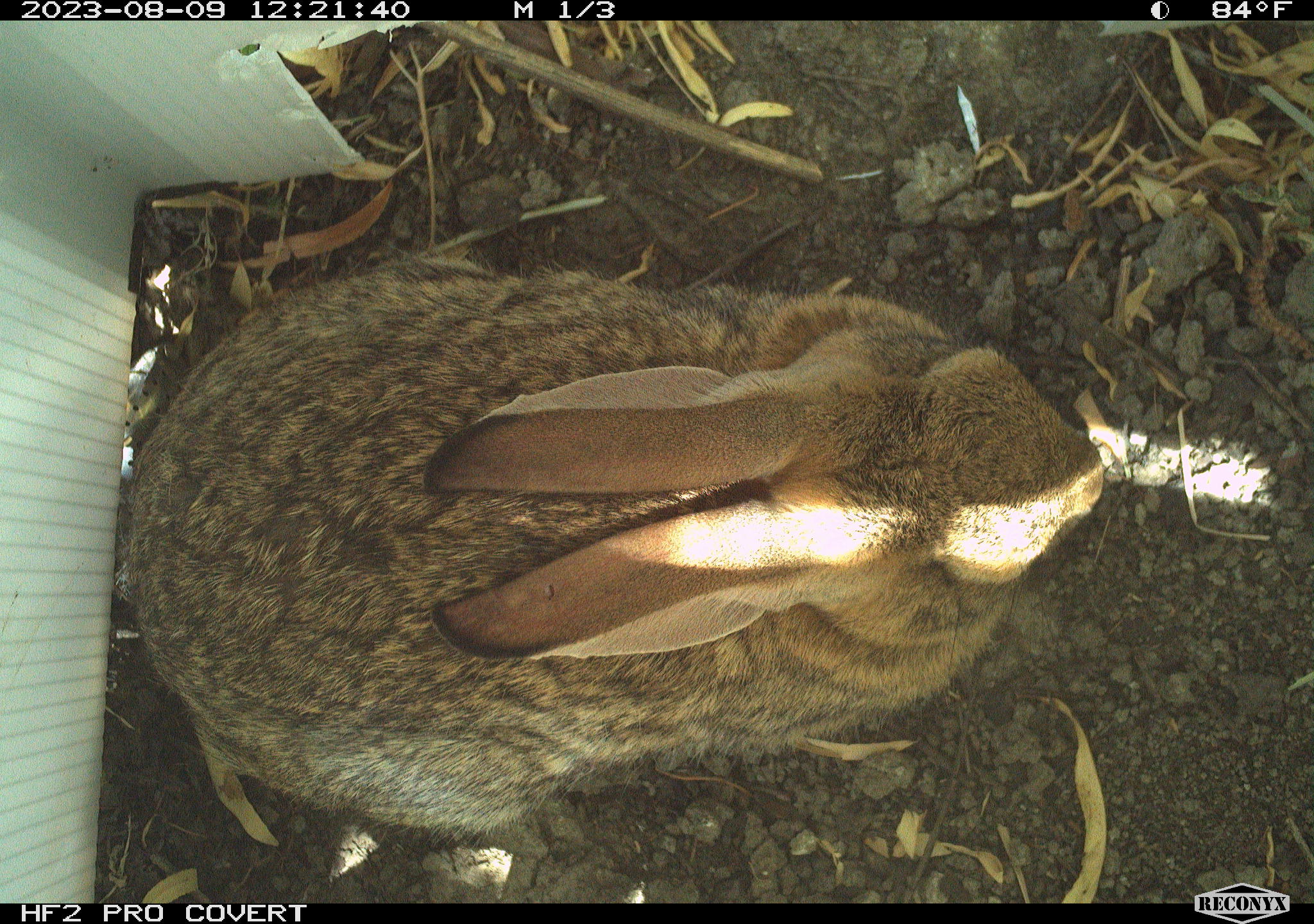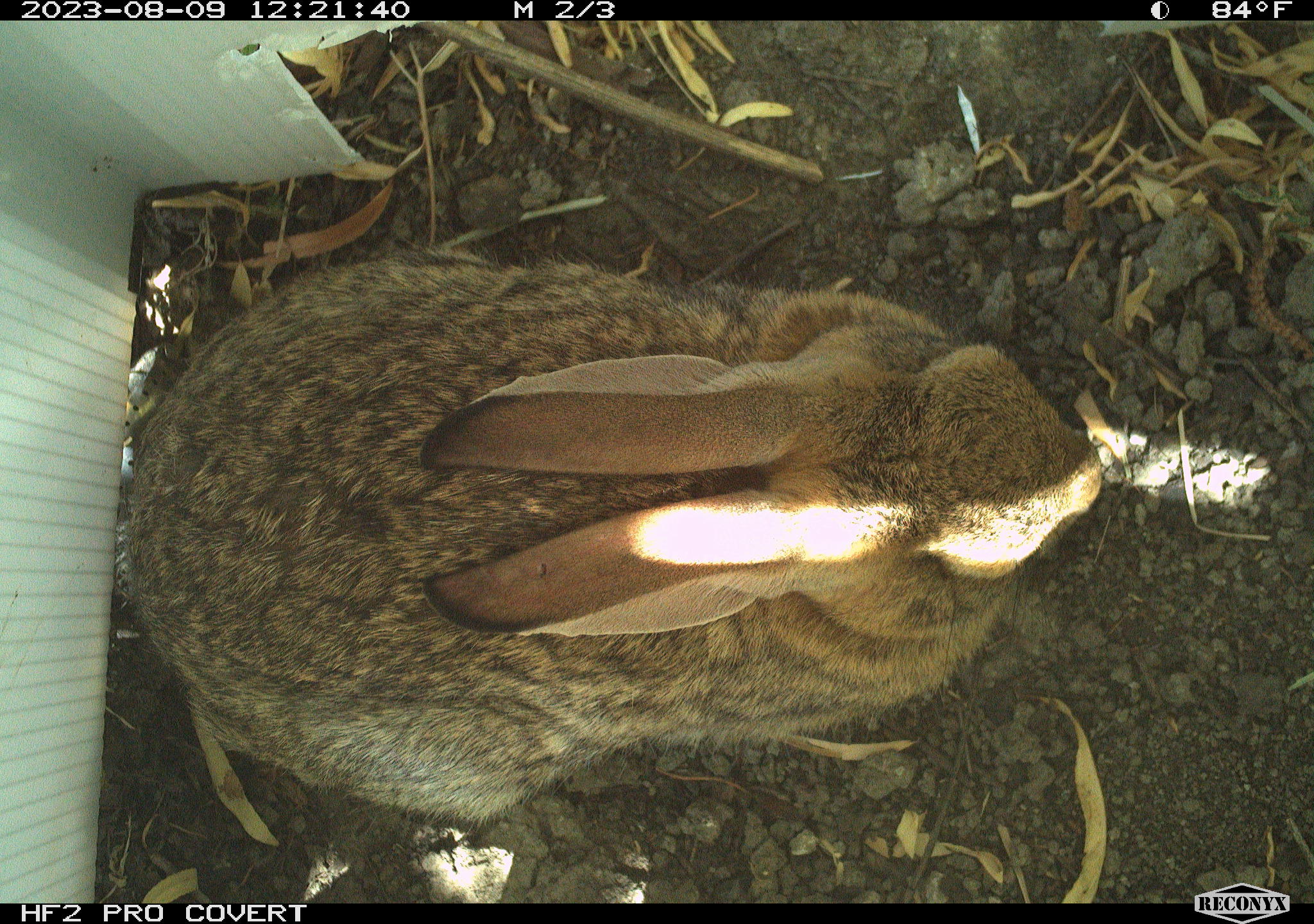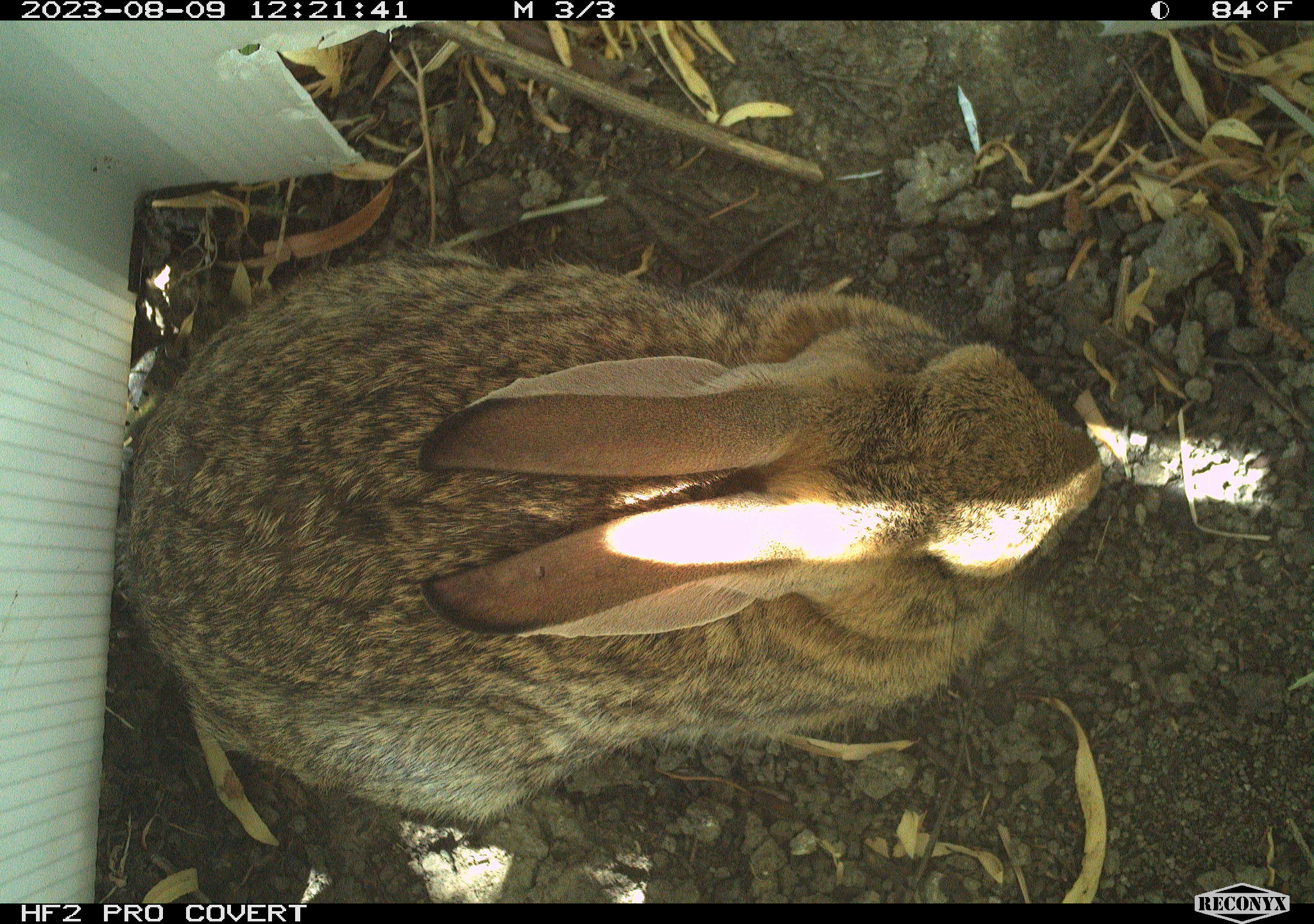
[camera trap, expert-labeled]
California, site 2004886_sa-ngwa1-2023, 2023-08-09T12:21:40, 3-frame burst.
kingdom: Animalia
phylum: Chordata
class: Mammalia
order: Lagomorpha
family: Leporidae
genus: Sylvilagus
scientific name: Sylvilagus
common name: cottontail rabbits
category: sylvilagus species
Sylvilagus species (cottontail rabbits) (Sylvilagus).